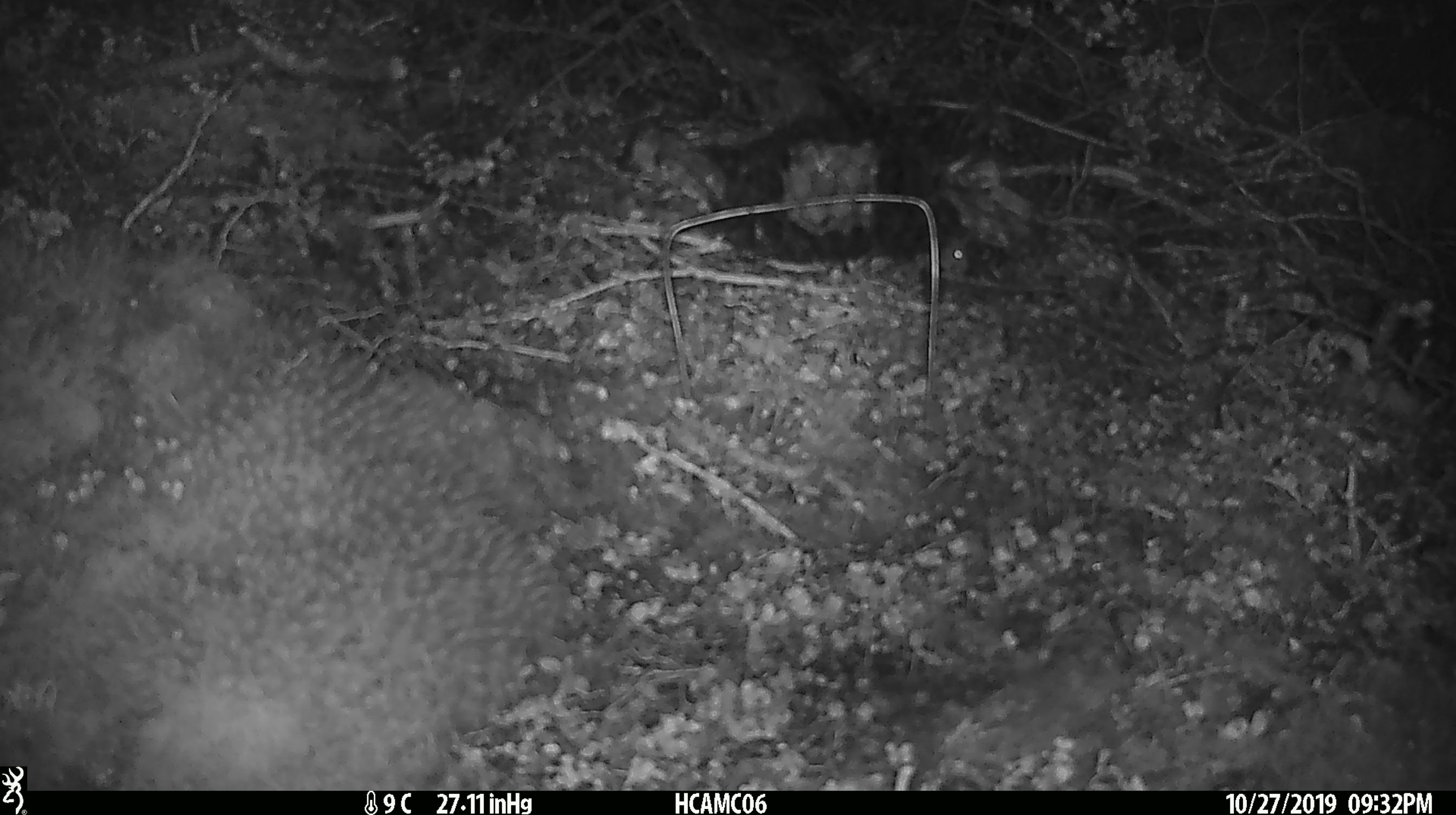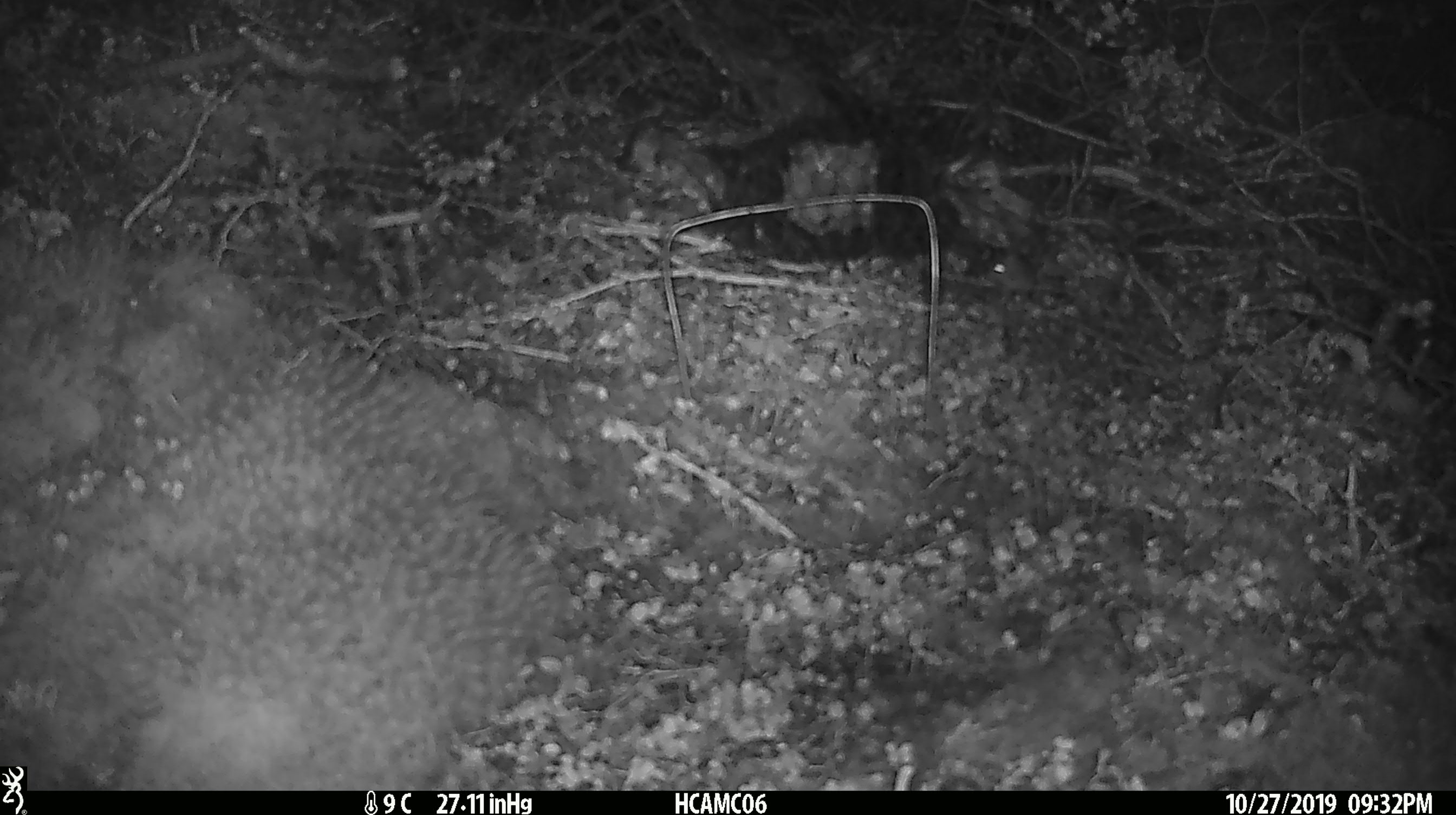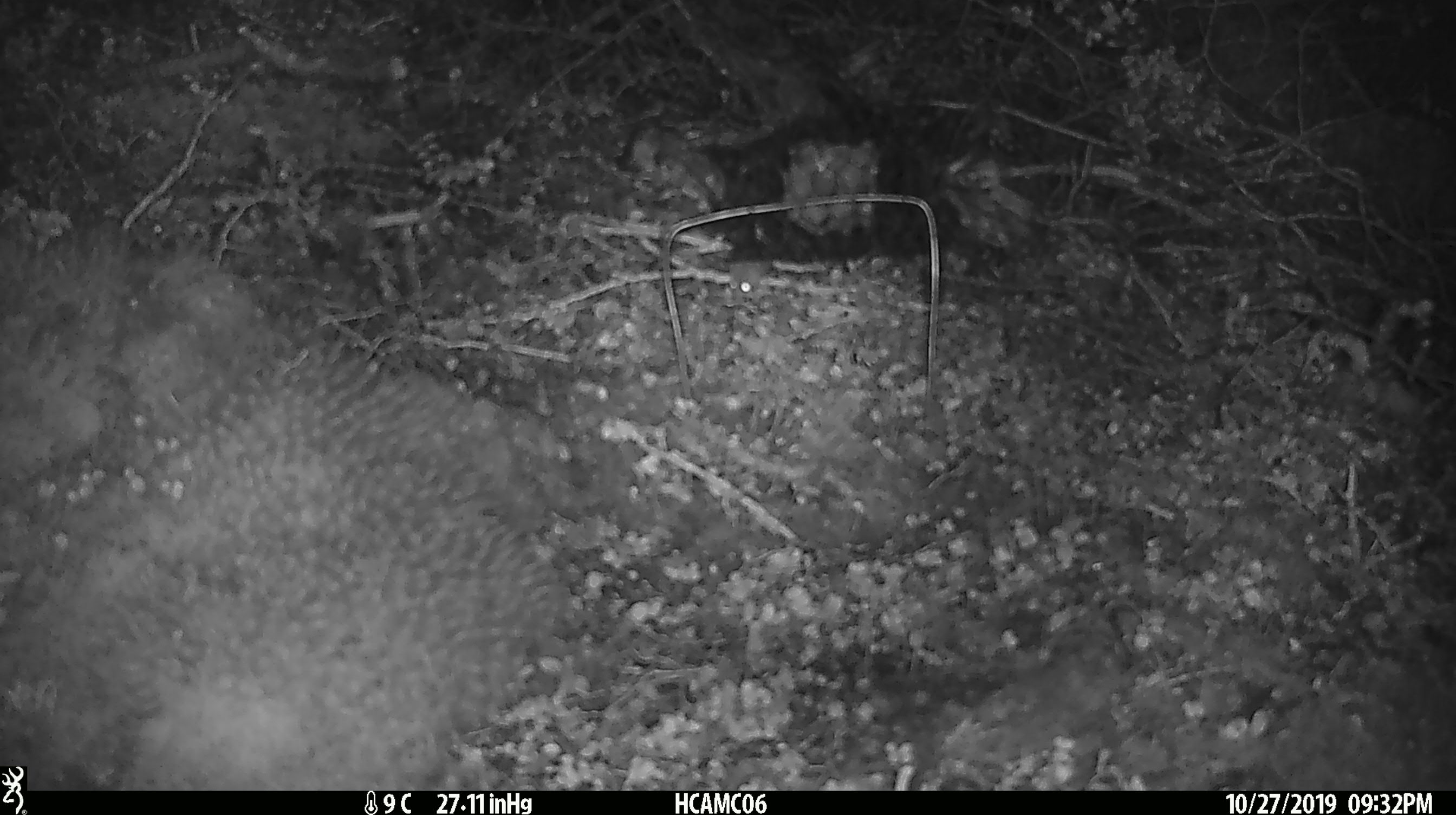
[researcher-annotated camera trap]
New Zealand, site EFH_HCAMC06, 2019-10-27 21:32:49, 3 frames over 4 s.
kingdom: Animalia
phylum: Chordata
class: Mammalia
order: Rodentia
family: Muridae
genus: Mus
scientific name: Mus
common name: mouse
Mouse (Mus).